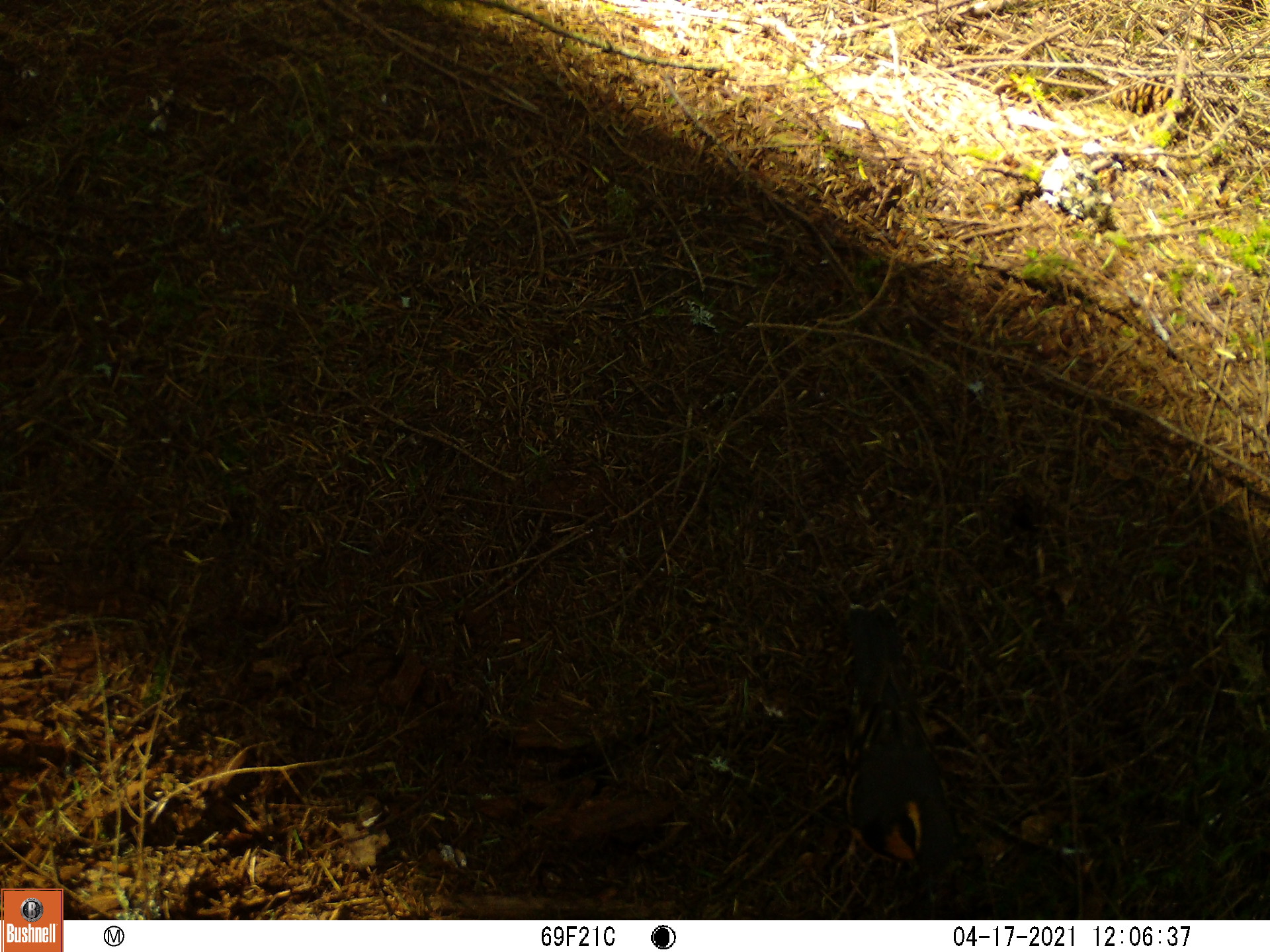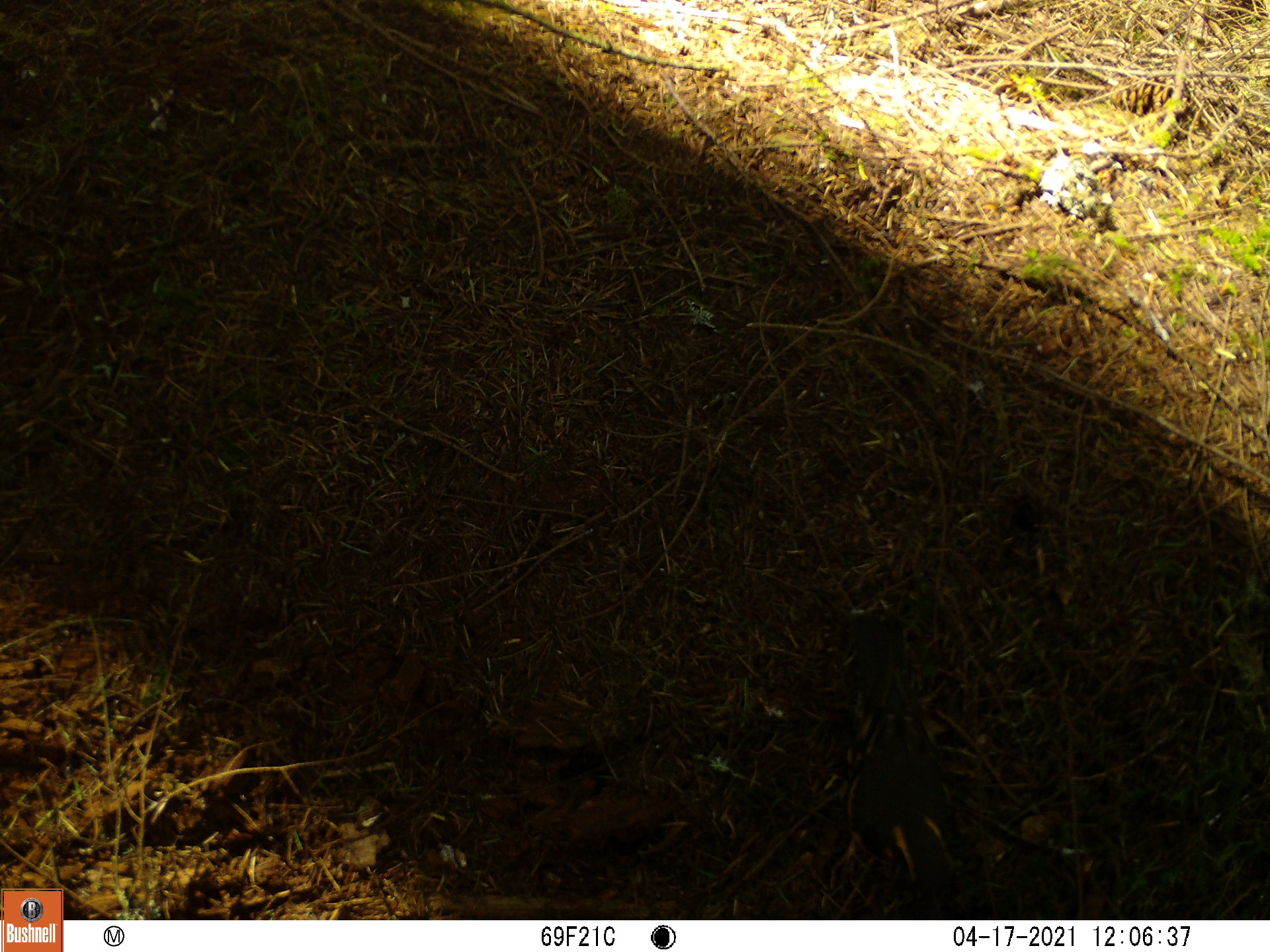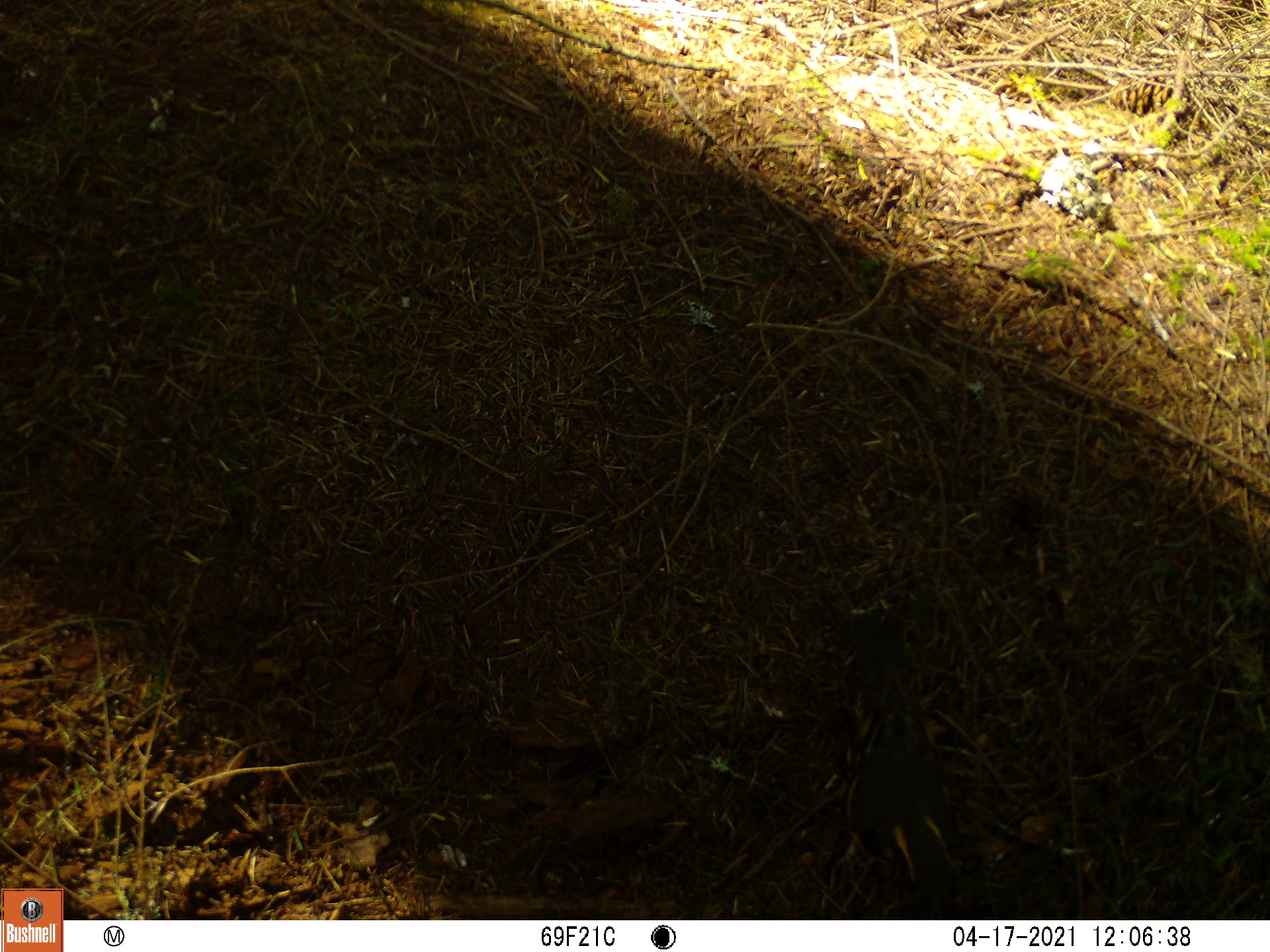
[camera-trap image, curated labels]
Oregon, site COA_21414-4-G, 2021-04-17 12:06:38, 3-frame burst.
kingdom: Animalia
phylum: Chordata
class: Aves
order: Passeriformes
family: Turdidae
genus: Ixoreus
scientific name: Ixoreus naevius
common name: varied thrush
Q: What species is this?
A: Varied thrush (Ixoreus naevius).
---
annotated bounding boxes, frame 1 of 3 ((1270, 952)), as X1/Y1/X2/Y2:
varied thrush: 764/566/991/905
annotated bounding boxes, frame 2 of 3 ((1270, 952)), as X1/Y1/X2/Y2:
varied thrush: 778/601/1014/915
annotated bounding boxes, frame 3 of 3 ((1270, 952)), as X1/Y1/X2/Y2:
varied thrush: 779/594/977/916